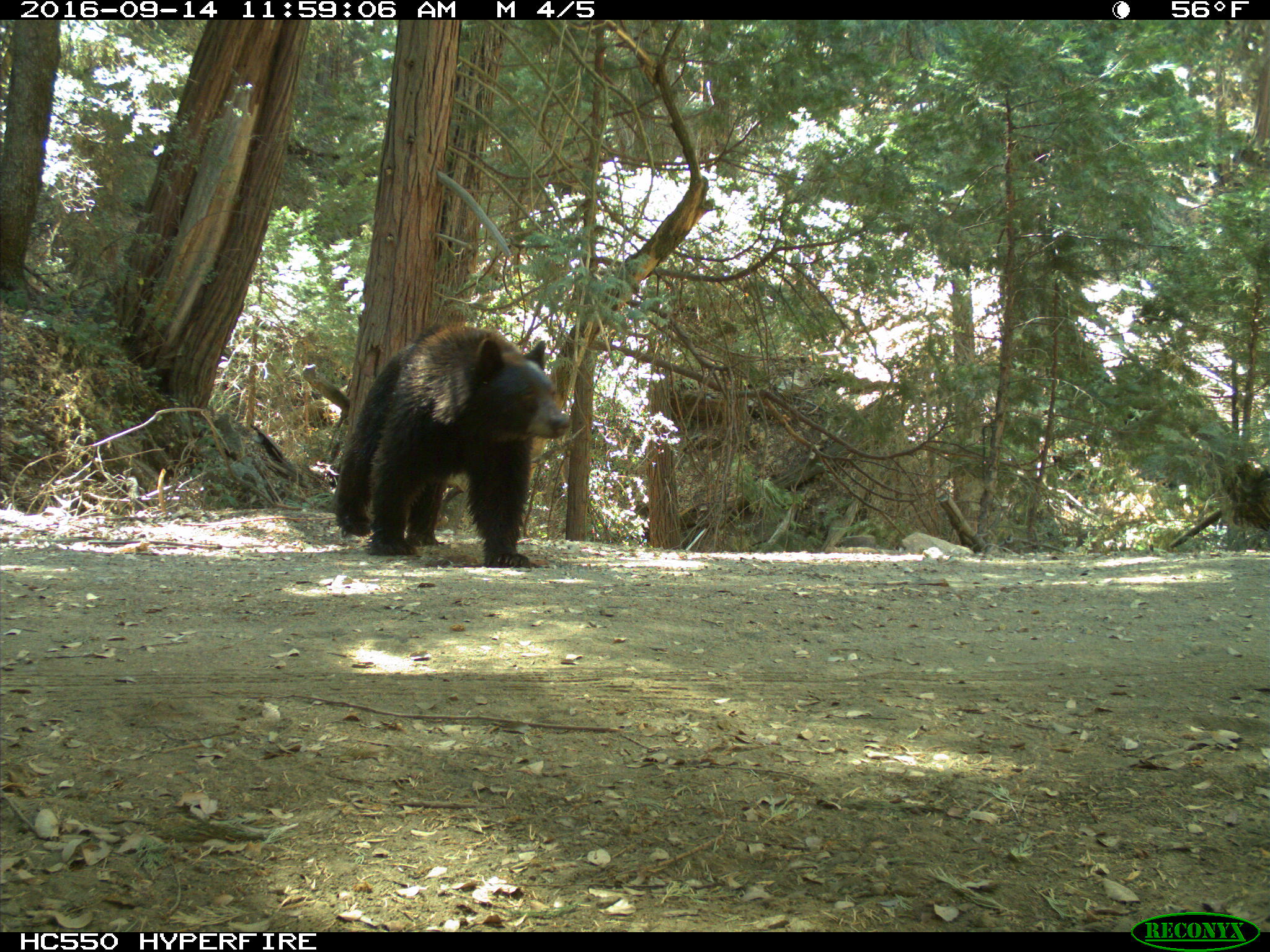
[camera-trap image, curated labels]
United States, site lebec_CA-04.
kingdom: Animalia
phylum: Chordata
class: Mammalia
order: Carnivora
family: Ursidae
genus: Ursus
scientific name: Ursus americanus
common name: american black bear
Ursus americanus (american black bear).